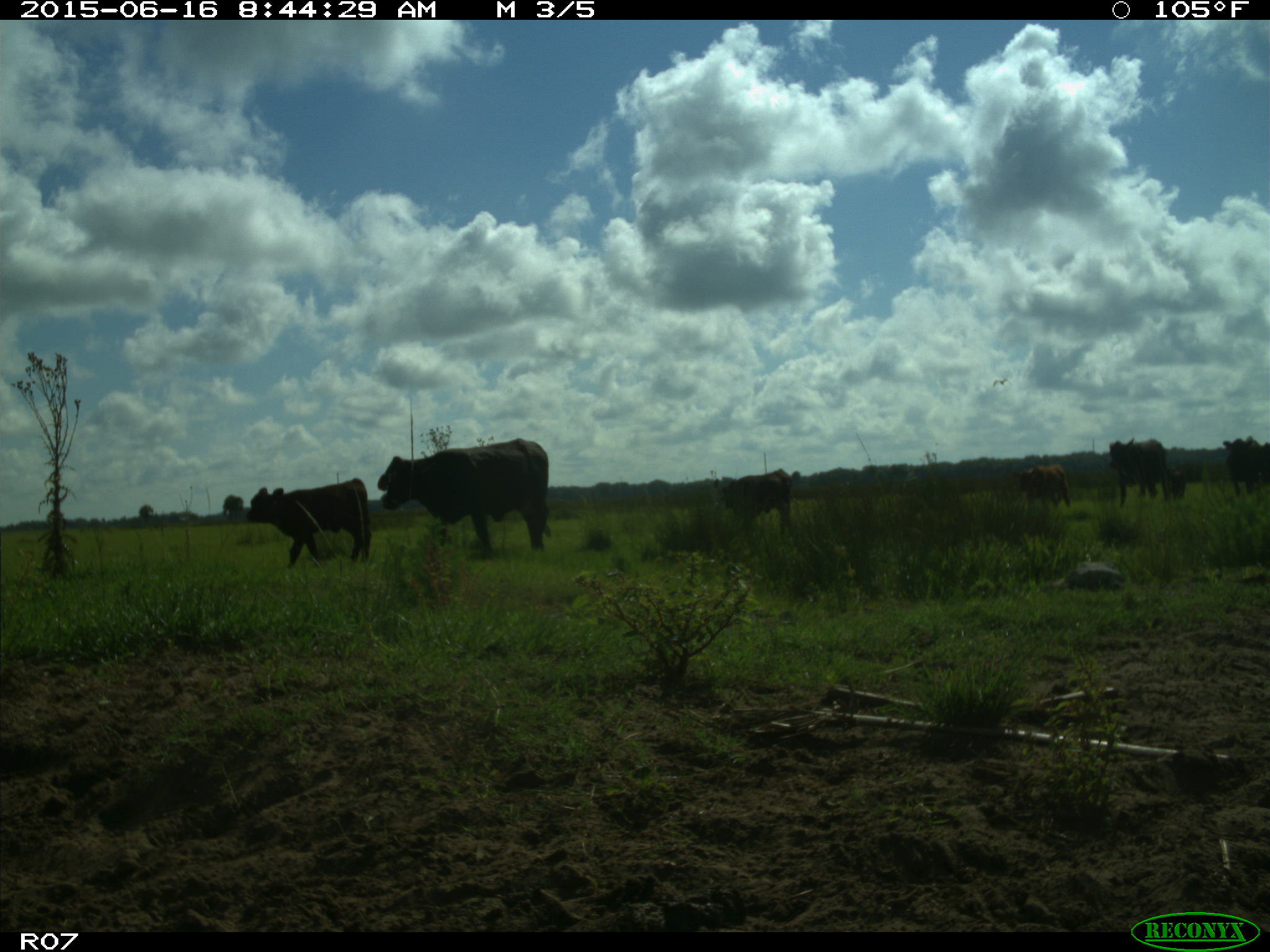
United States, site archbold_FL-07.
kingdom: Animalia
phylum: Chordata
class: Mammalia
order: Artiodactyla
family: Bovidae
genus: Bos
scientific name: Bos taurus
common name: domestic cow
Bos taurus (domestic cow).